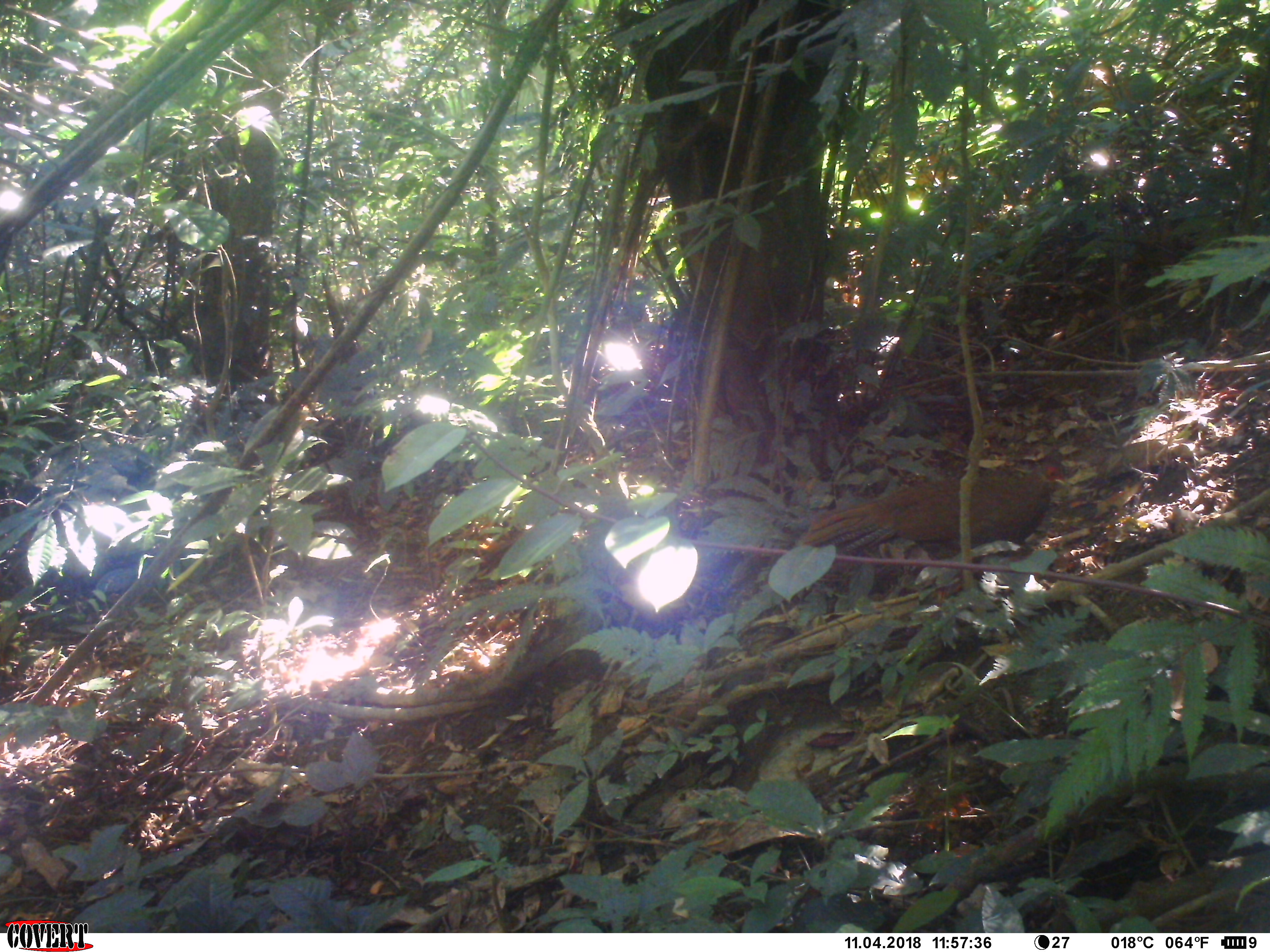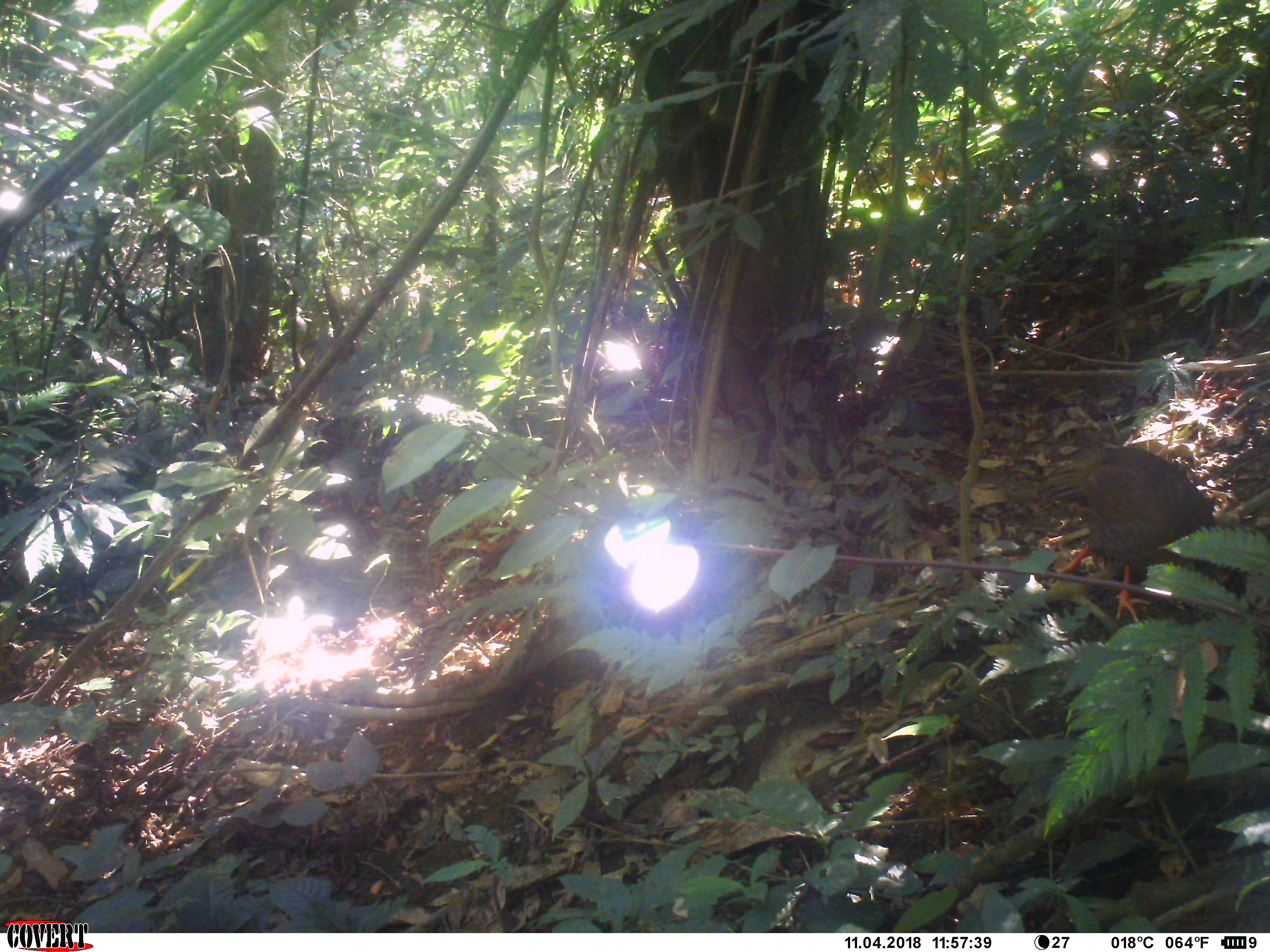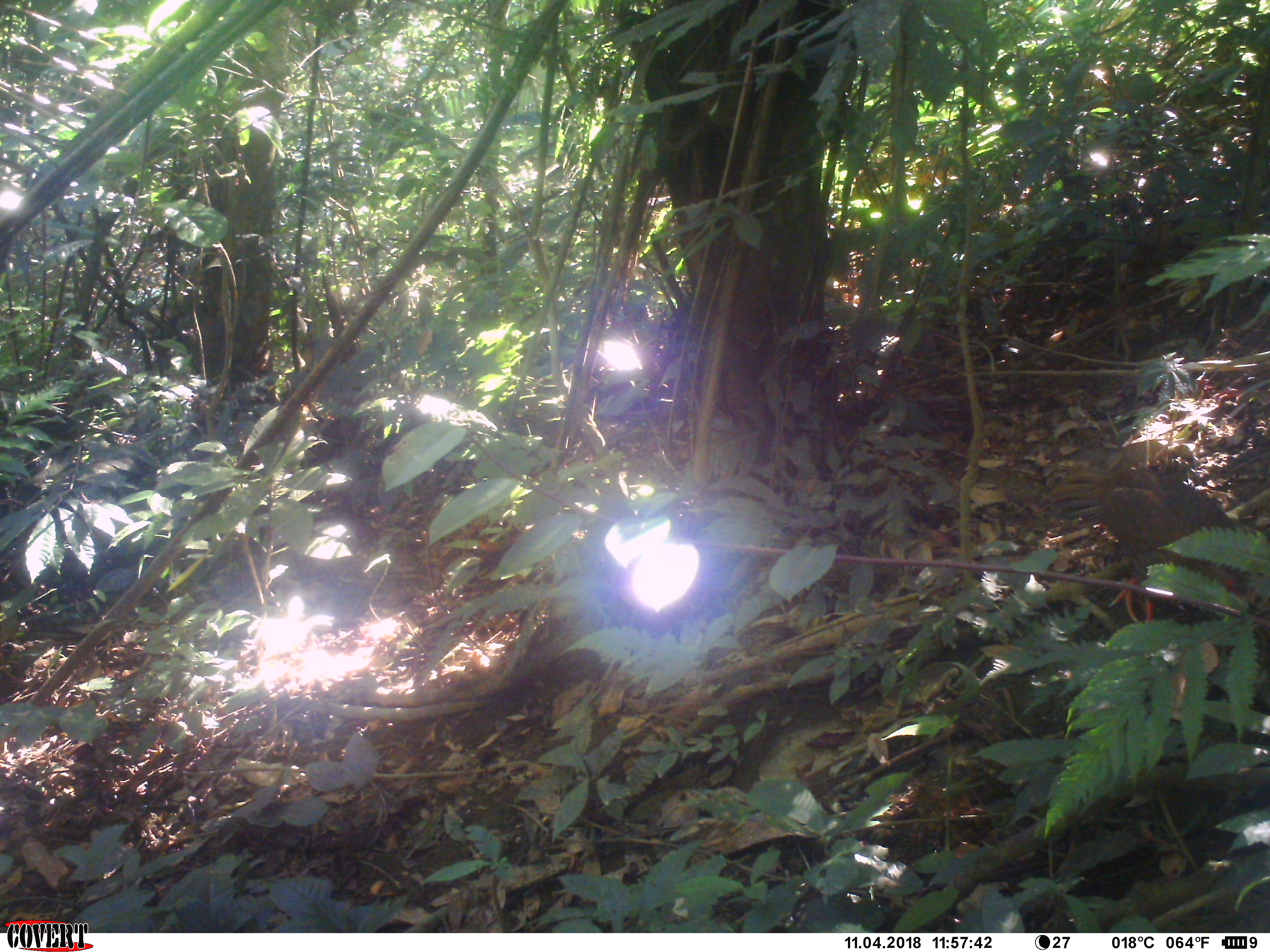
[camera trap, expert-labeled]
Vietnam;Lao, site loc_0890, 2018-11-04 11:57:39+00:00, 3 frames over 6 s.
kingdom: Animalia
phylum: Chordata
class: Aves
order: Galliformes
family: Phasianidae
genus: Lophura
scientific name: Lophura nycthemera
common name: silver pheasant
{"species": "silver pheasant (Lophura nycthemera)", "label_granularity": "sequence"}